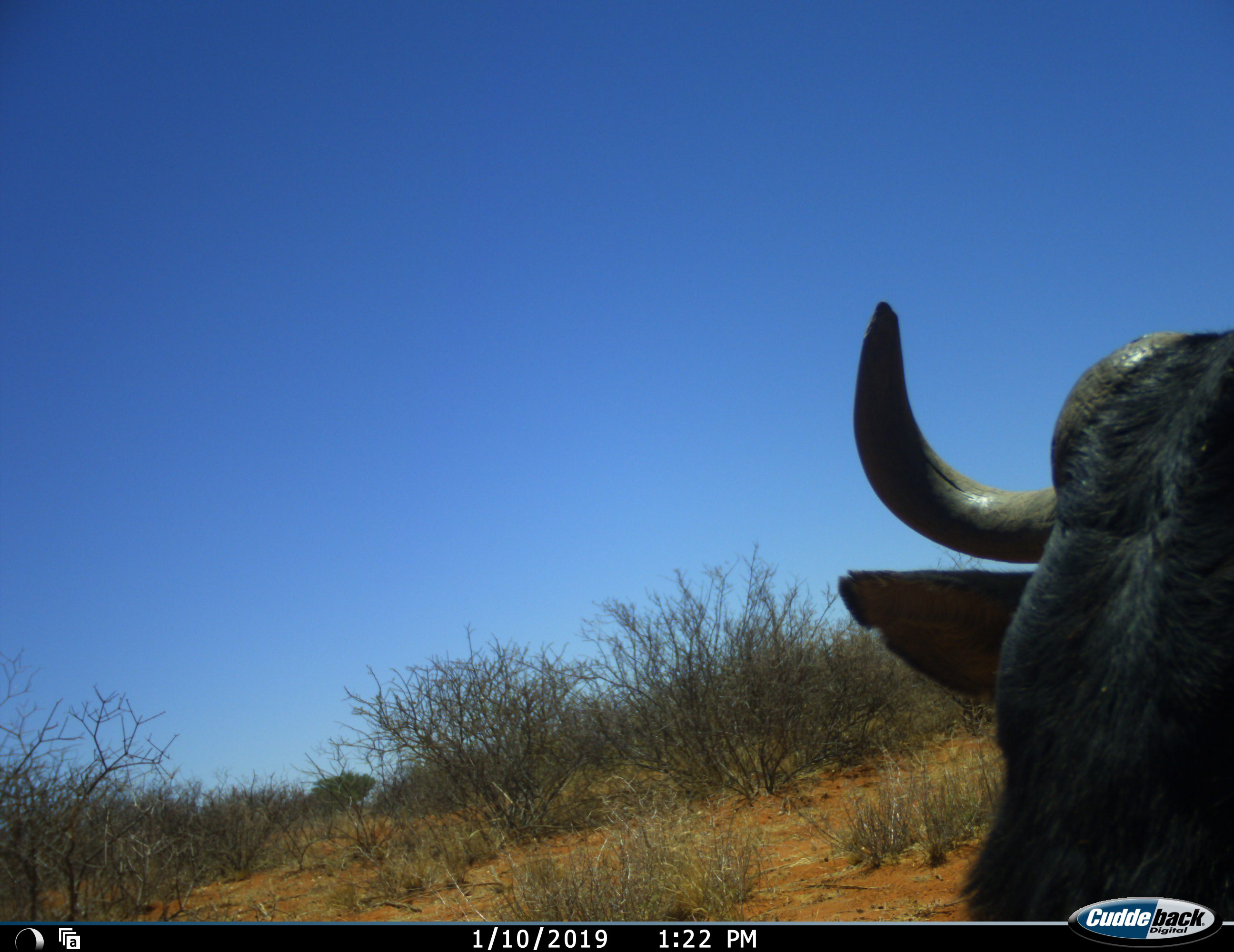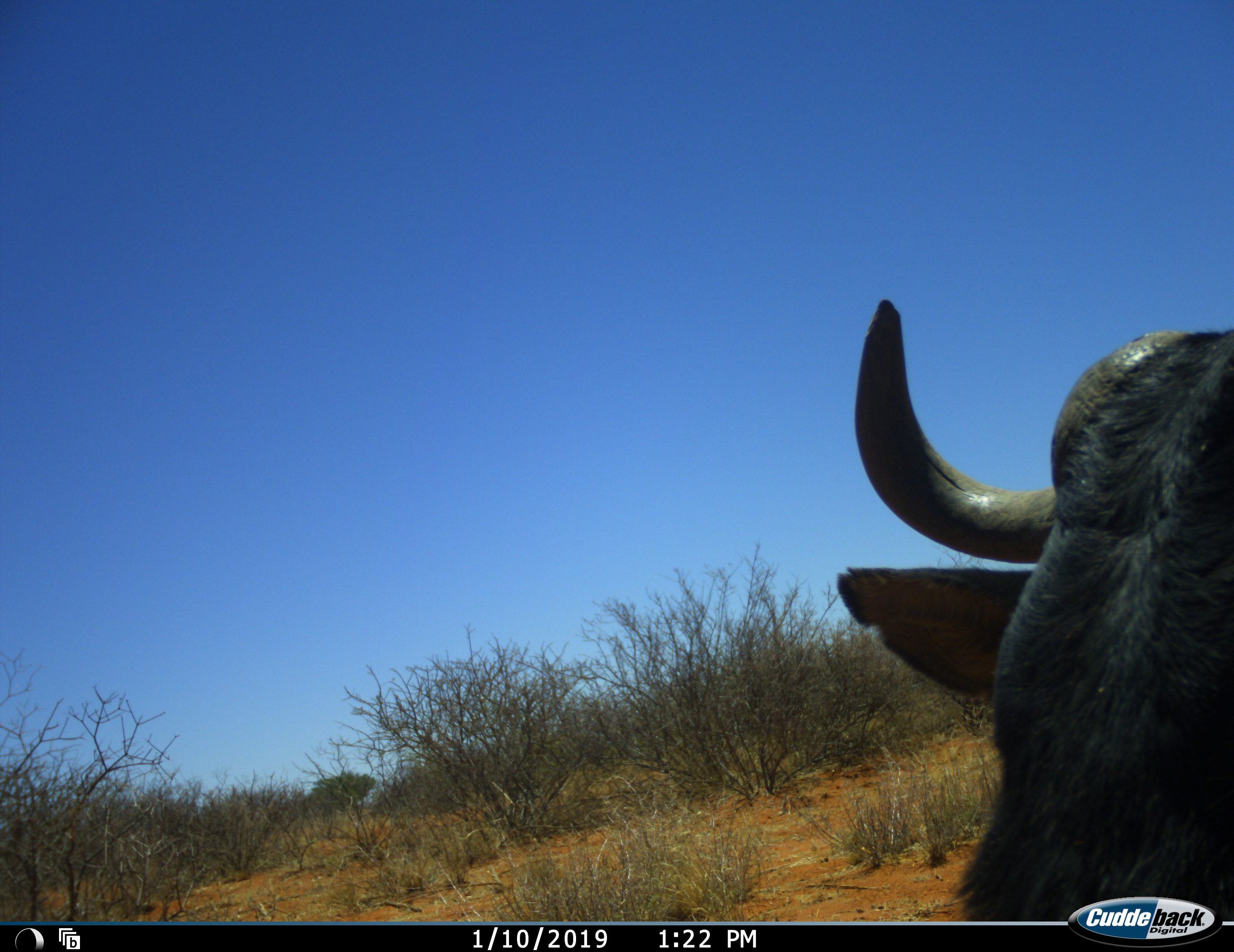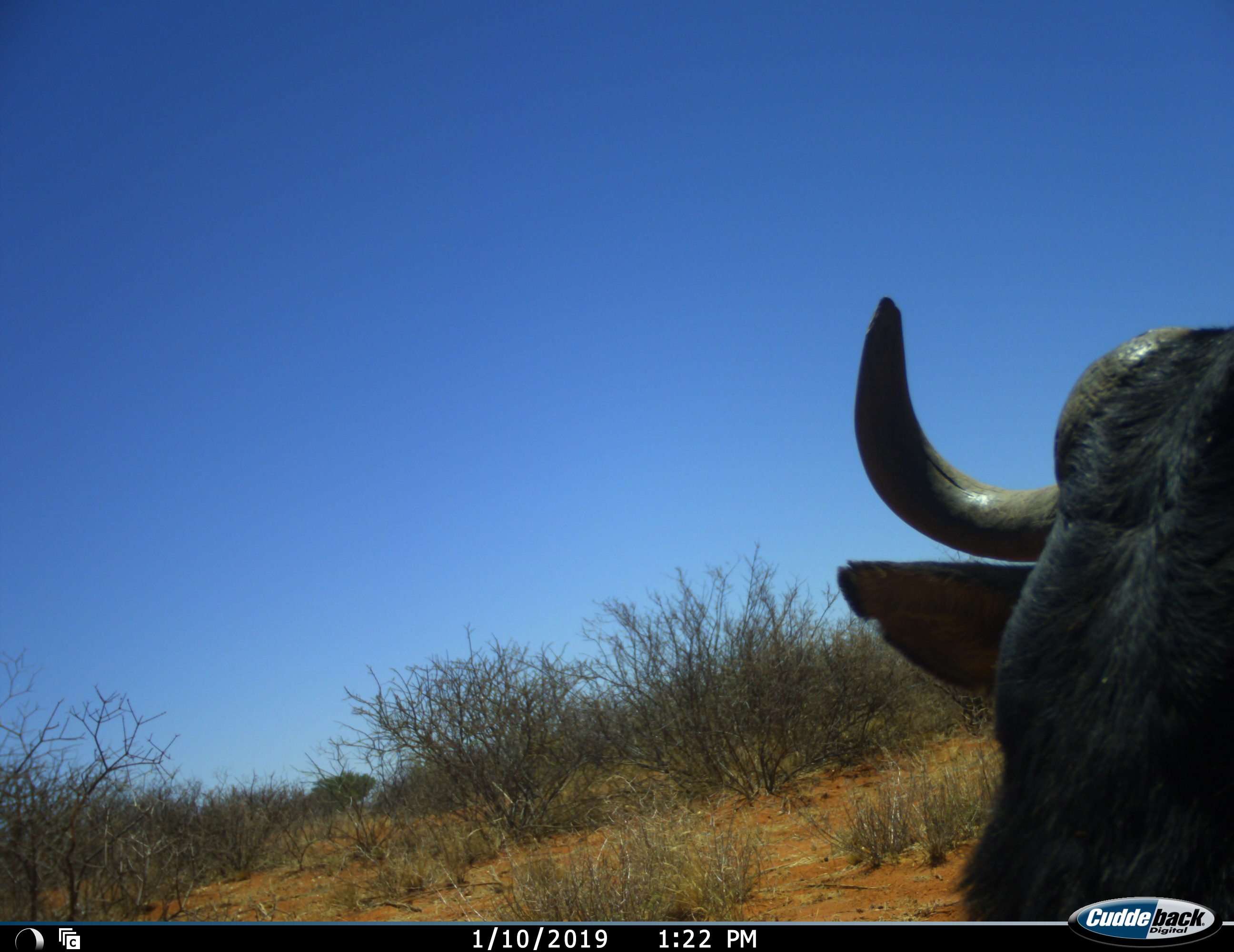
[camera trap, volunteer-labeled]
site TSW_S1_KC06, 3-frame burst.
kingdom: Animalia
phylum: Chordata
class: Mammalia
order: Artiodactyla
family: Bovidae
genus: Connochaetes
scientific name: Connochaetes taurinus taurinus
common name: blue wildebeest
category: wildebeestblue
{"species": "wildebeestblue (blue wildebeest) (Connochaetes taurinus taurinus)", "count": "1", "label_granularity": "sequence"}